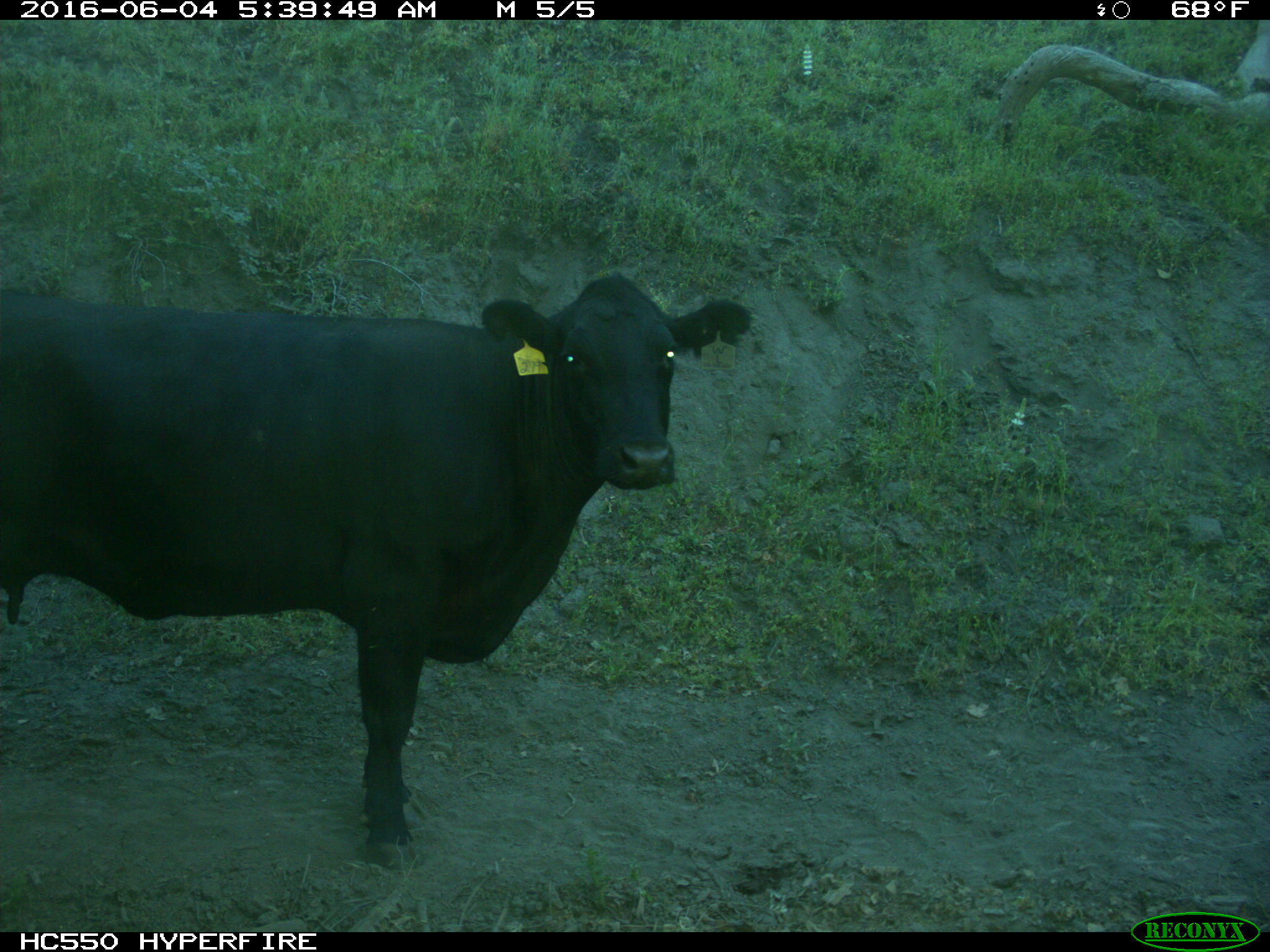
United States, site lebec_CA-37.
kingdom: Animalia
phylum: Chordata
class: Mammalia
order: Artiodactyla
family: Bovidae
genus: Bos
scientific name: Bos taurus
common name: domestic cow